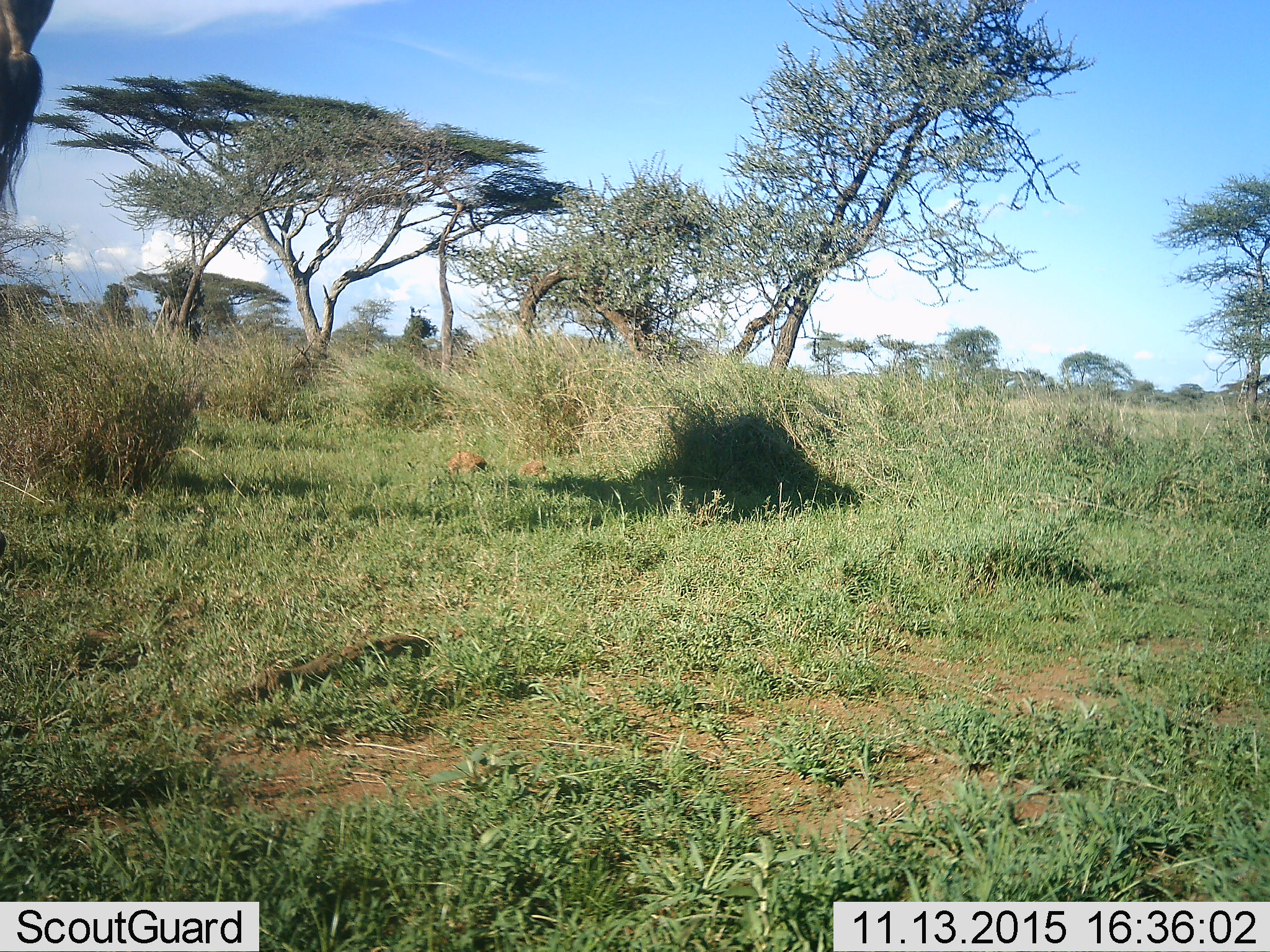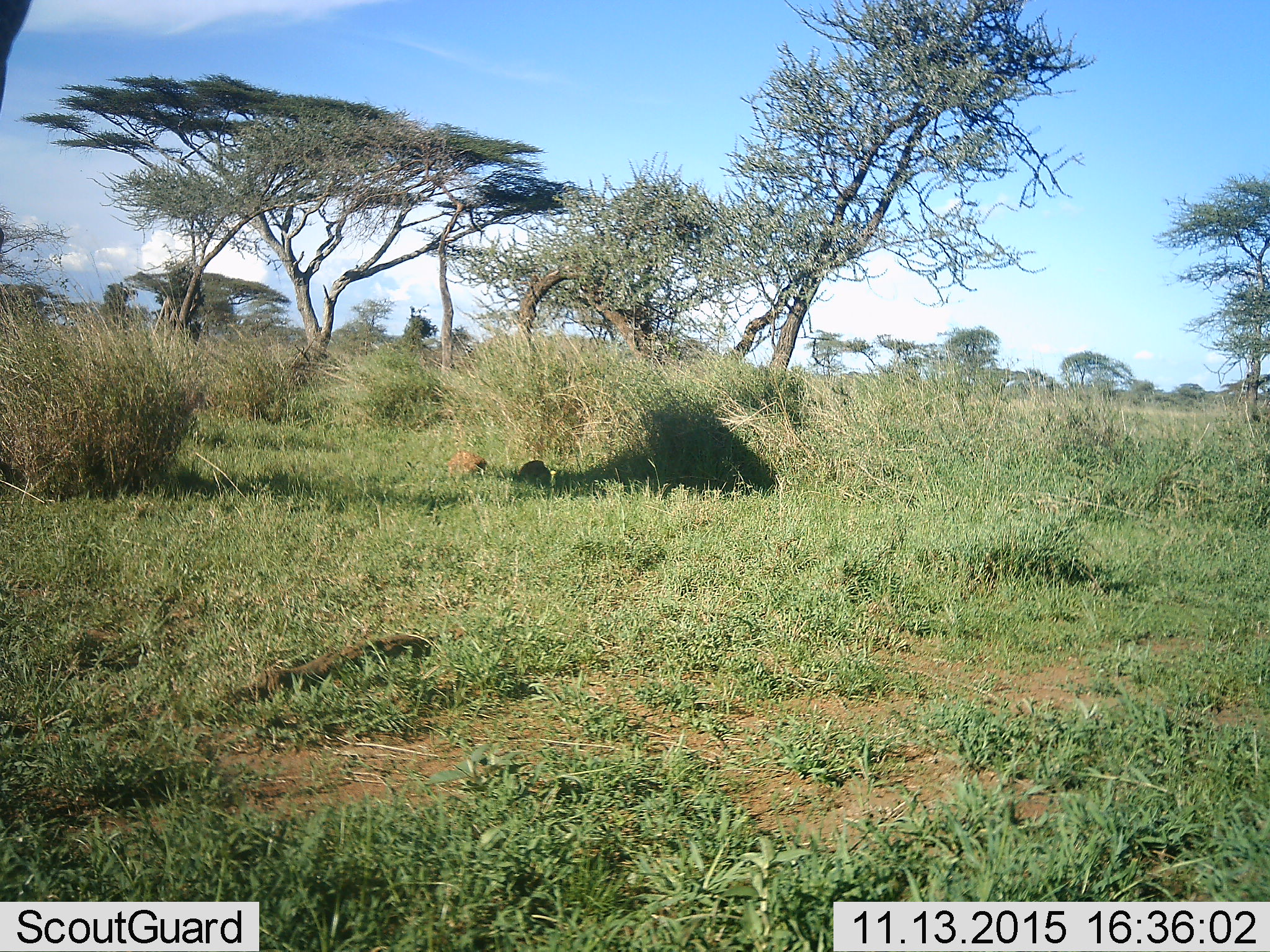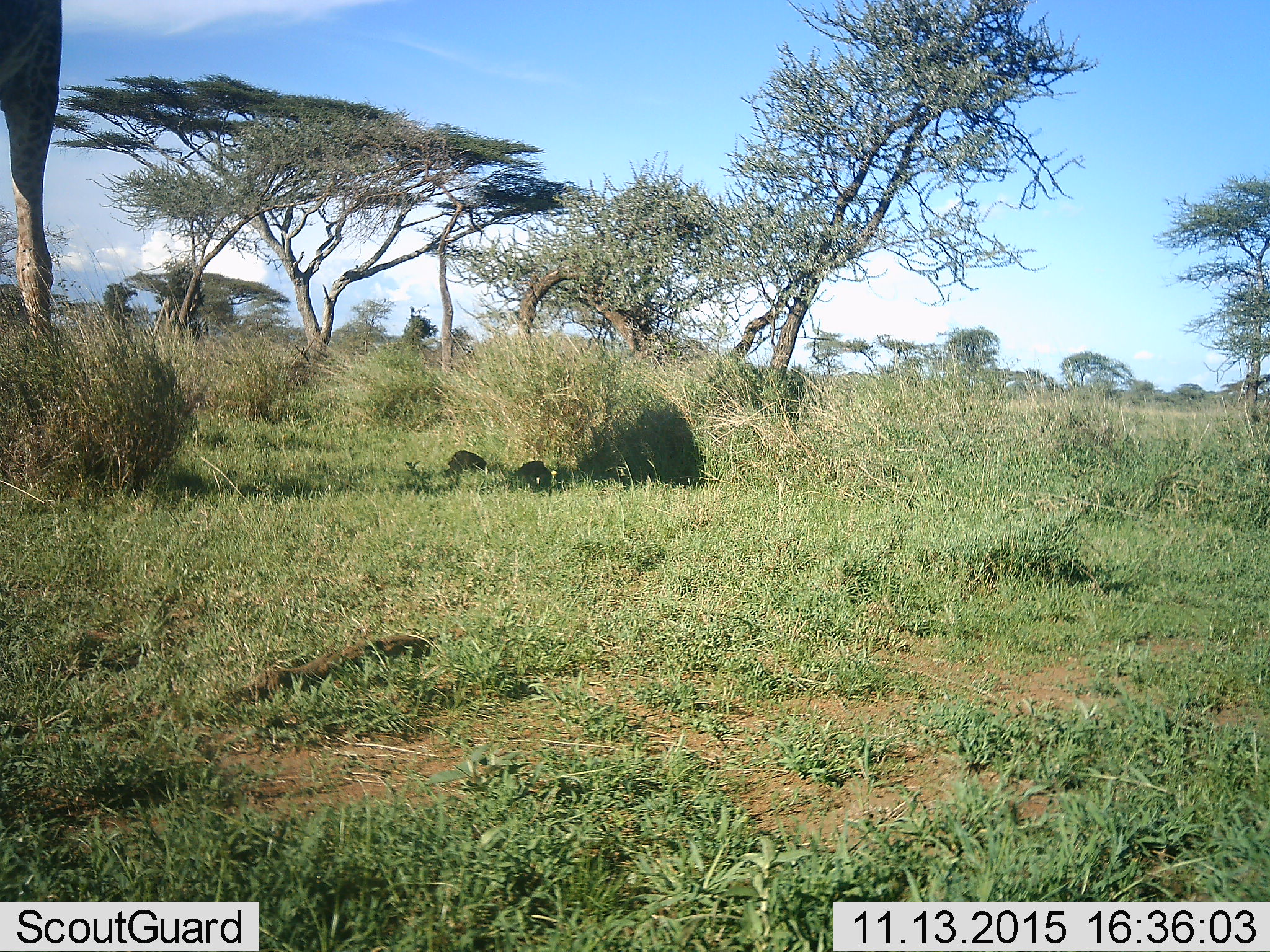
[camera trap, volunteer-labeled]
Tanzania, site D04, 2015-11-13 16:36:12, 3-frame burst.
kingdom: Animalia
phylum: Chordata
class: Mammalia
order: Artiodactyla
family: Giraffidae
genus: Giraffa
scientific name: Giraffa camelopardalis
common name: giraffe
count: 1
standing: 31%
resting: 0%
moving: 69%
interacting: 0%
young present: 0%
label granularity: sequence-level